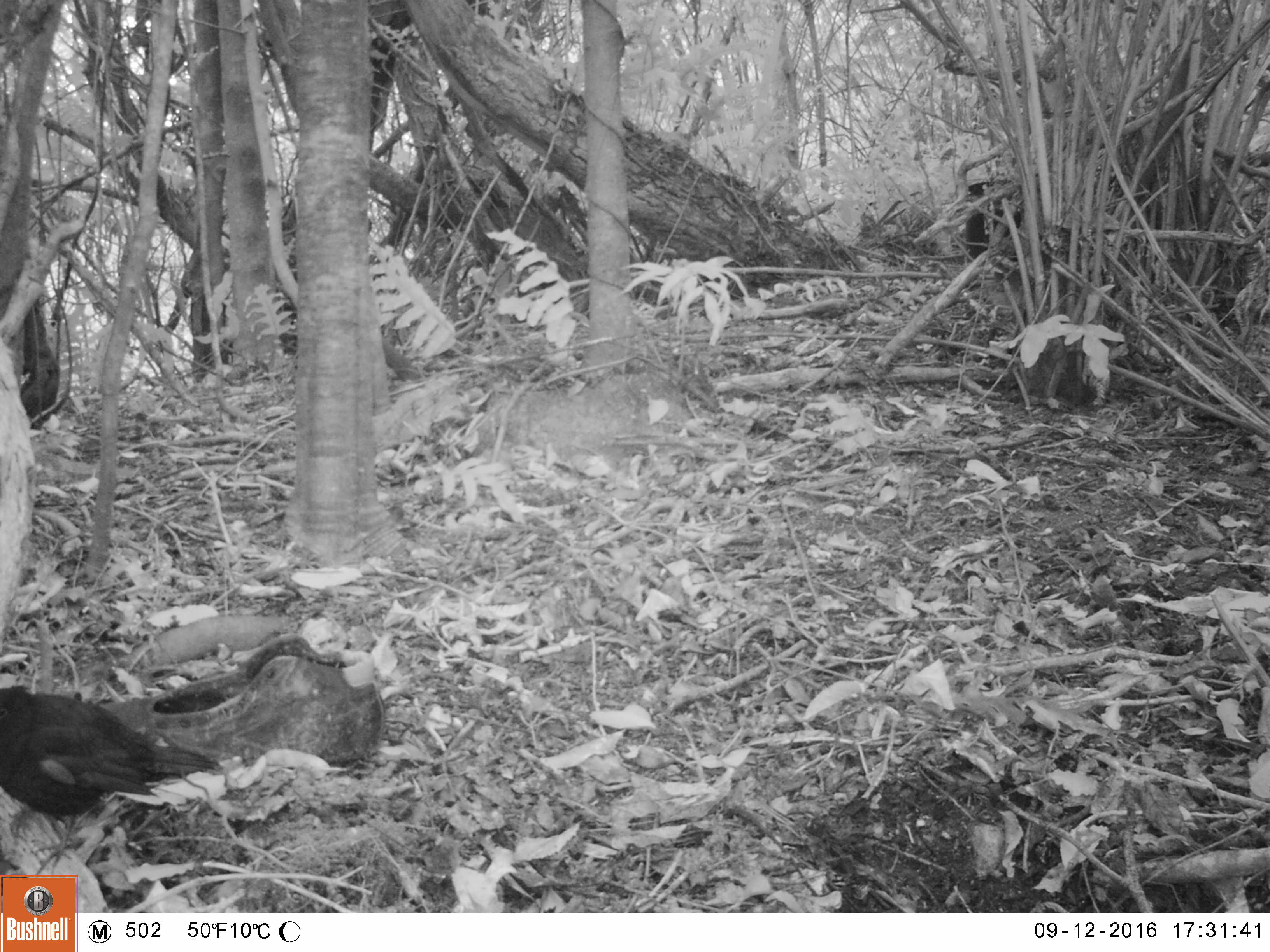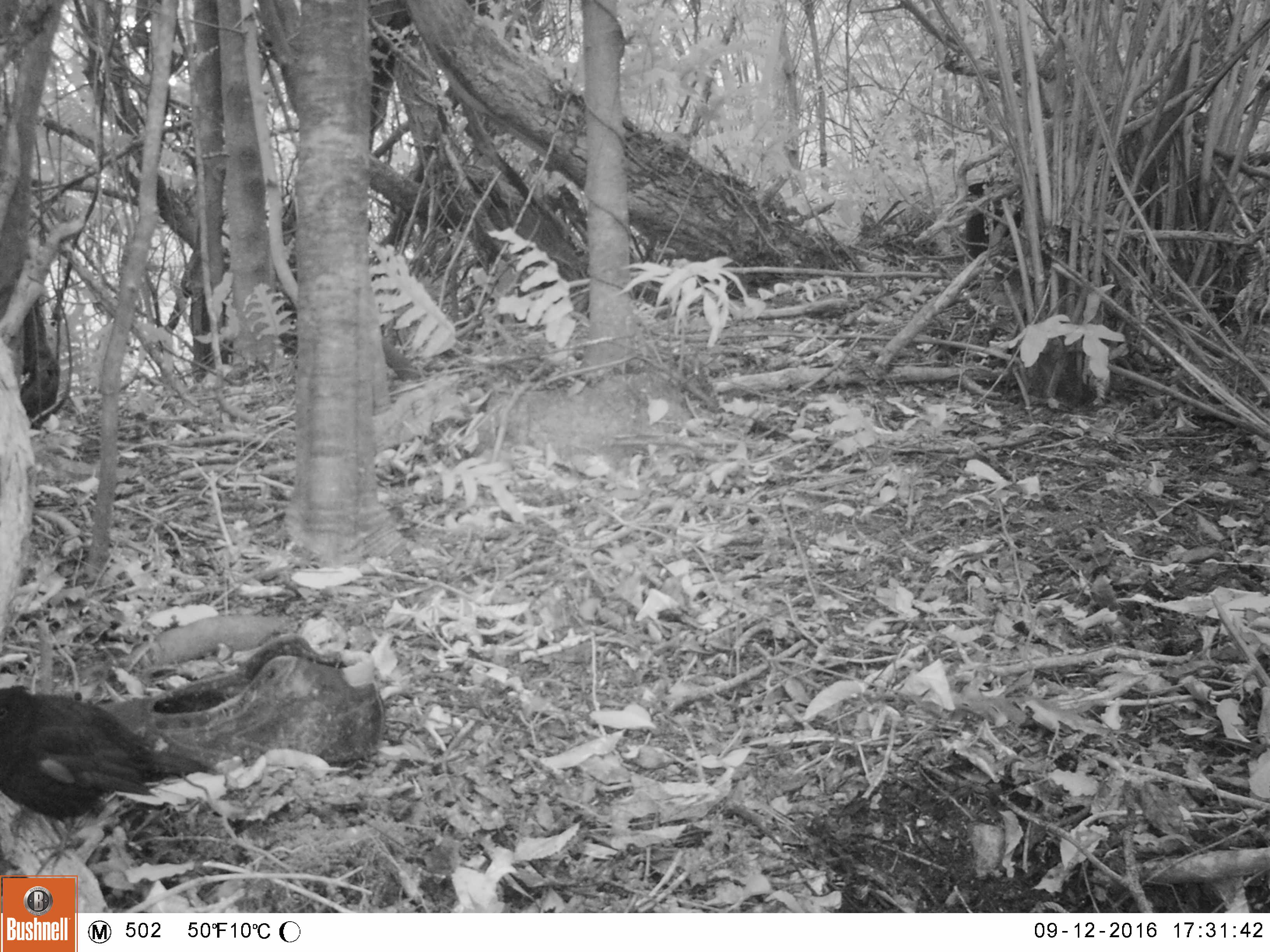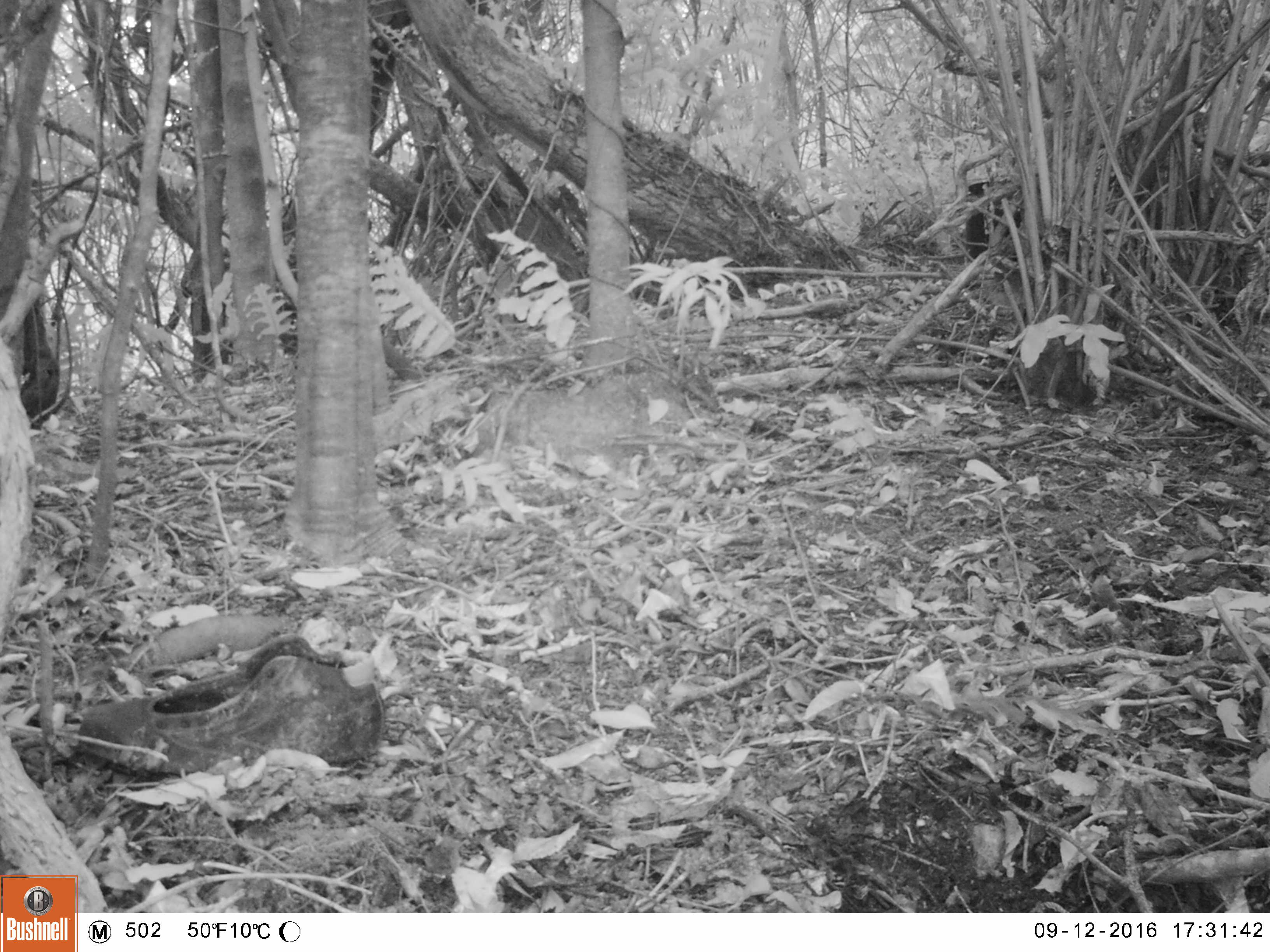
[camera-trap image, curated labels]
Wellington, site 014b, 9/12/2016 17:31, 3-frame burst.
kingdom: Animalia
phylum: Chordata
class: Aves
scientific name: Aves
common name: bird